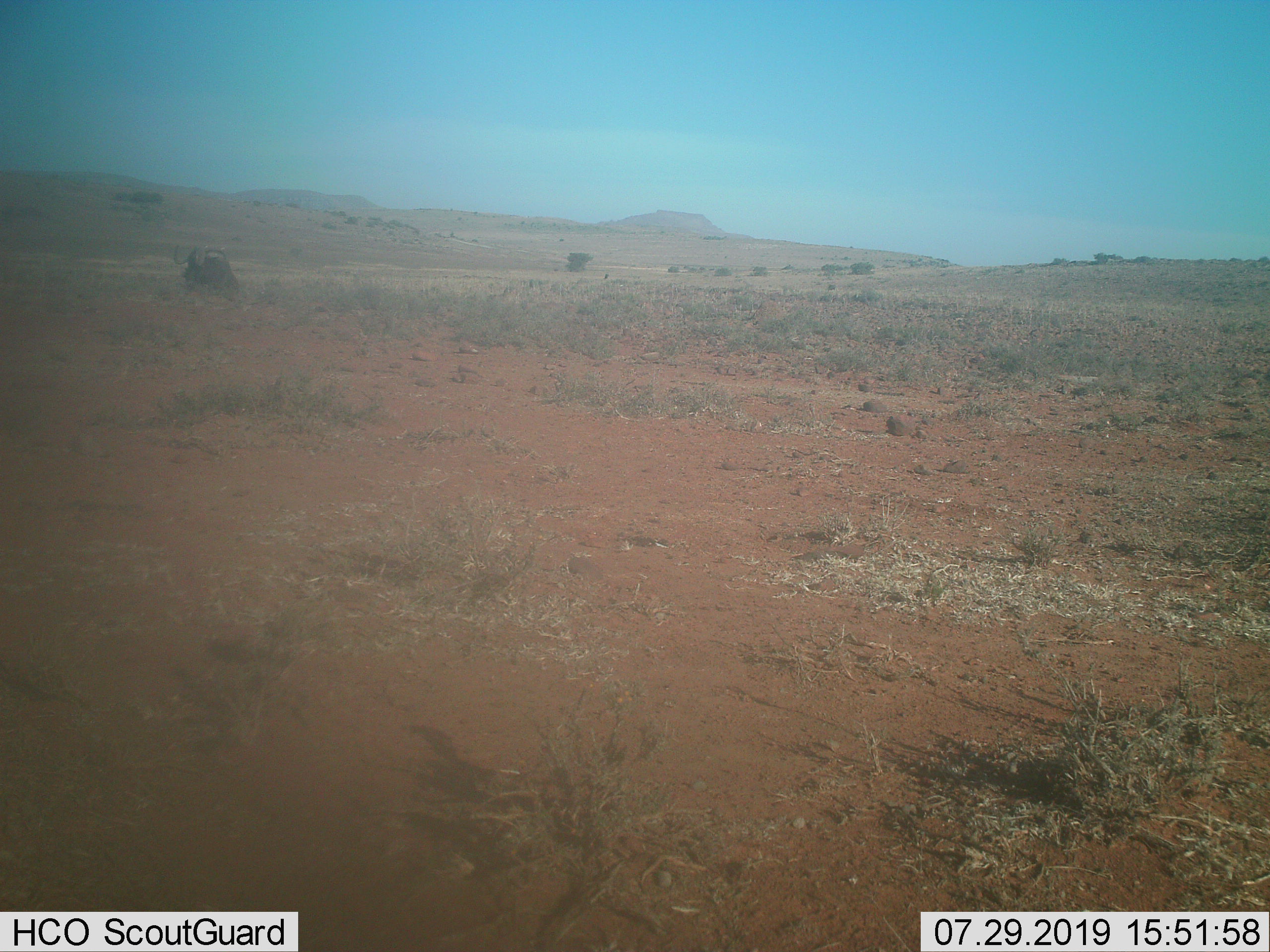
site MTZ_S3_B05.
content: unidentified animal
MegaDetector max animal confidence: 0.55